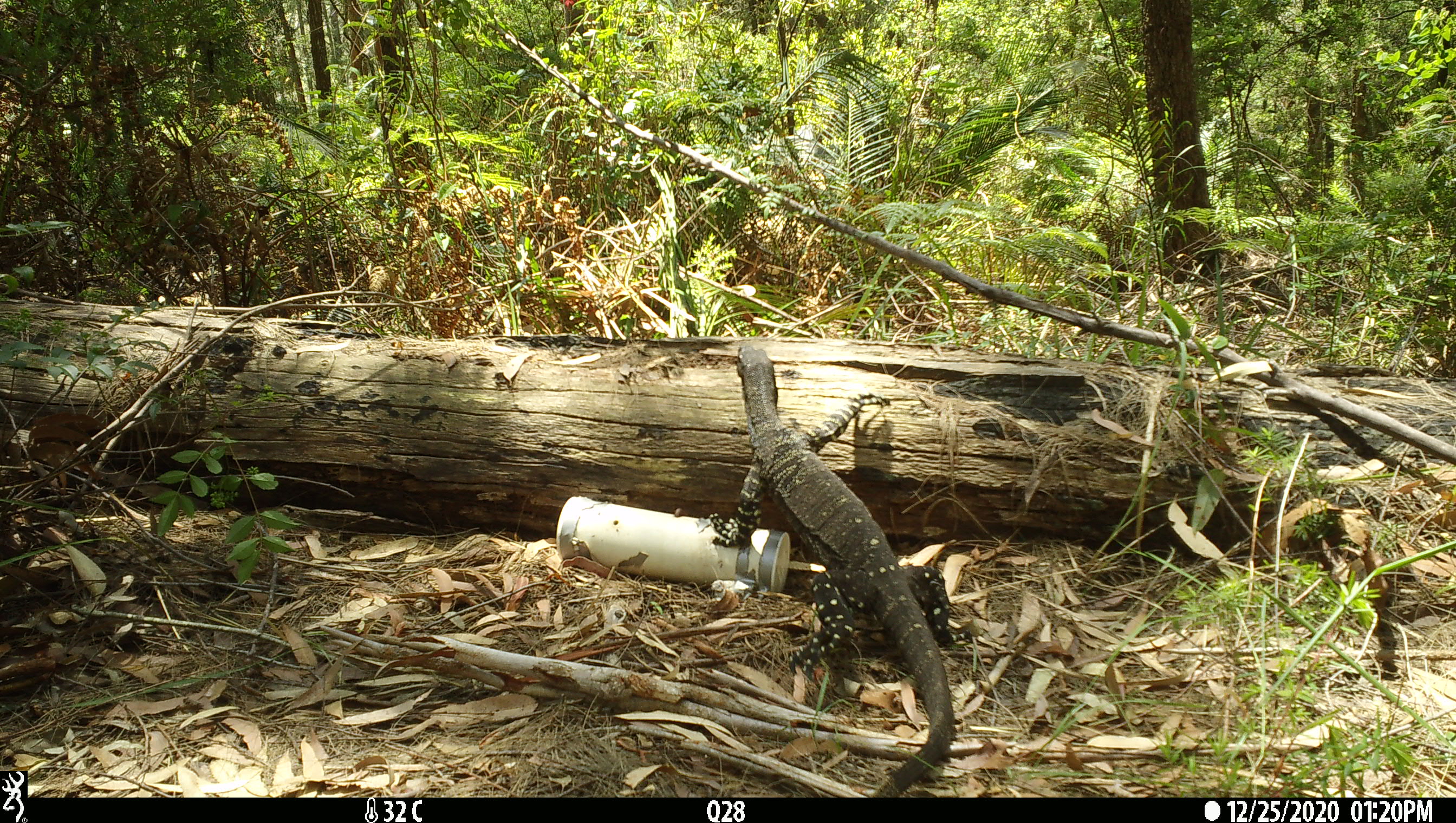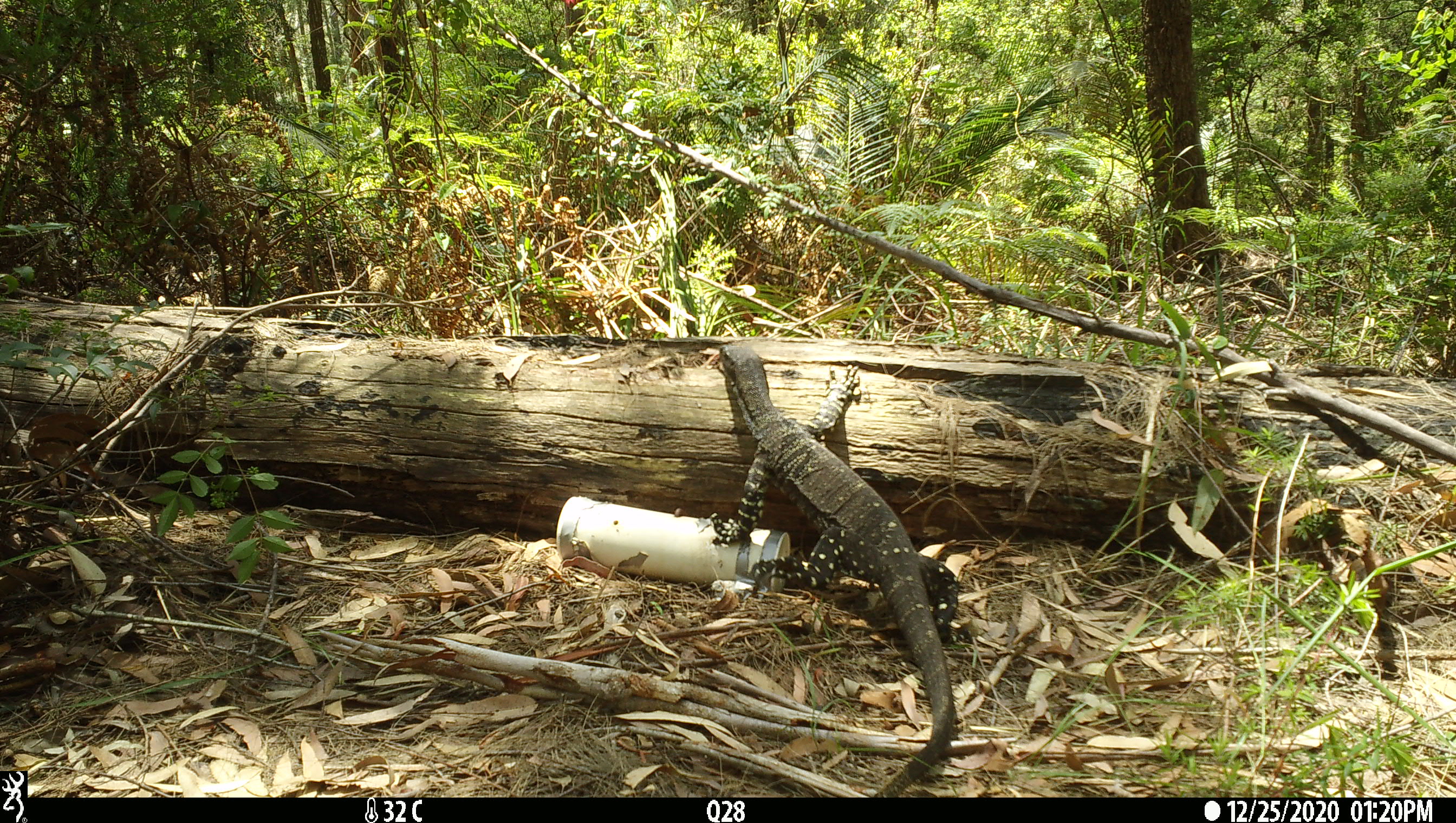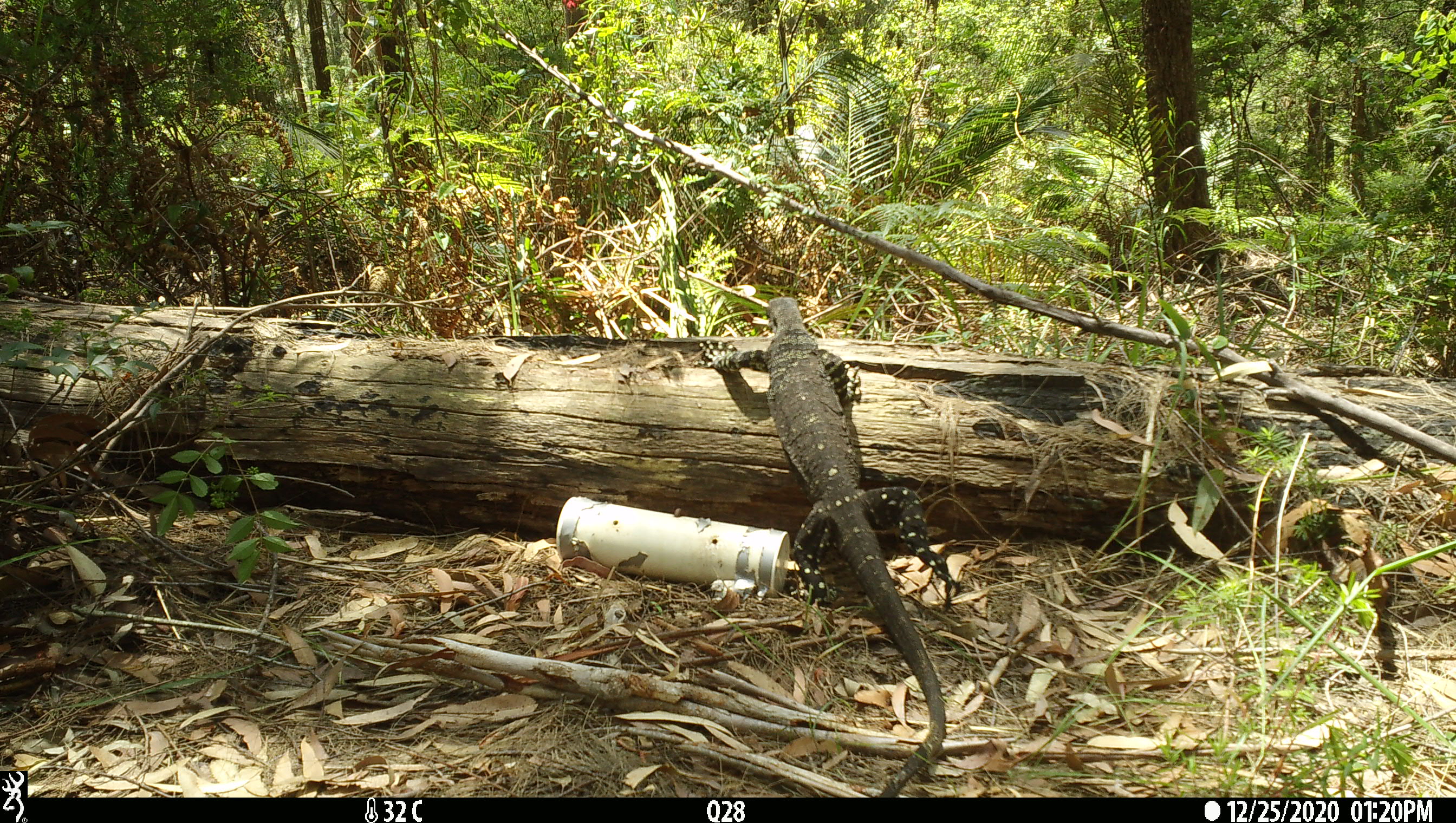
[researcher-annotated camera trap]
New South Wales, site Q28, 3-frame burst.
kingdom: Animalia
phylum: Chordata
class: Reptilia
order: Squamata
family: Varanidae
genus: Varanus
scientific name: Varanus varius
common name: lace monitor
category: goanna